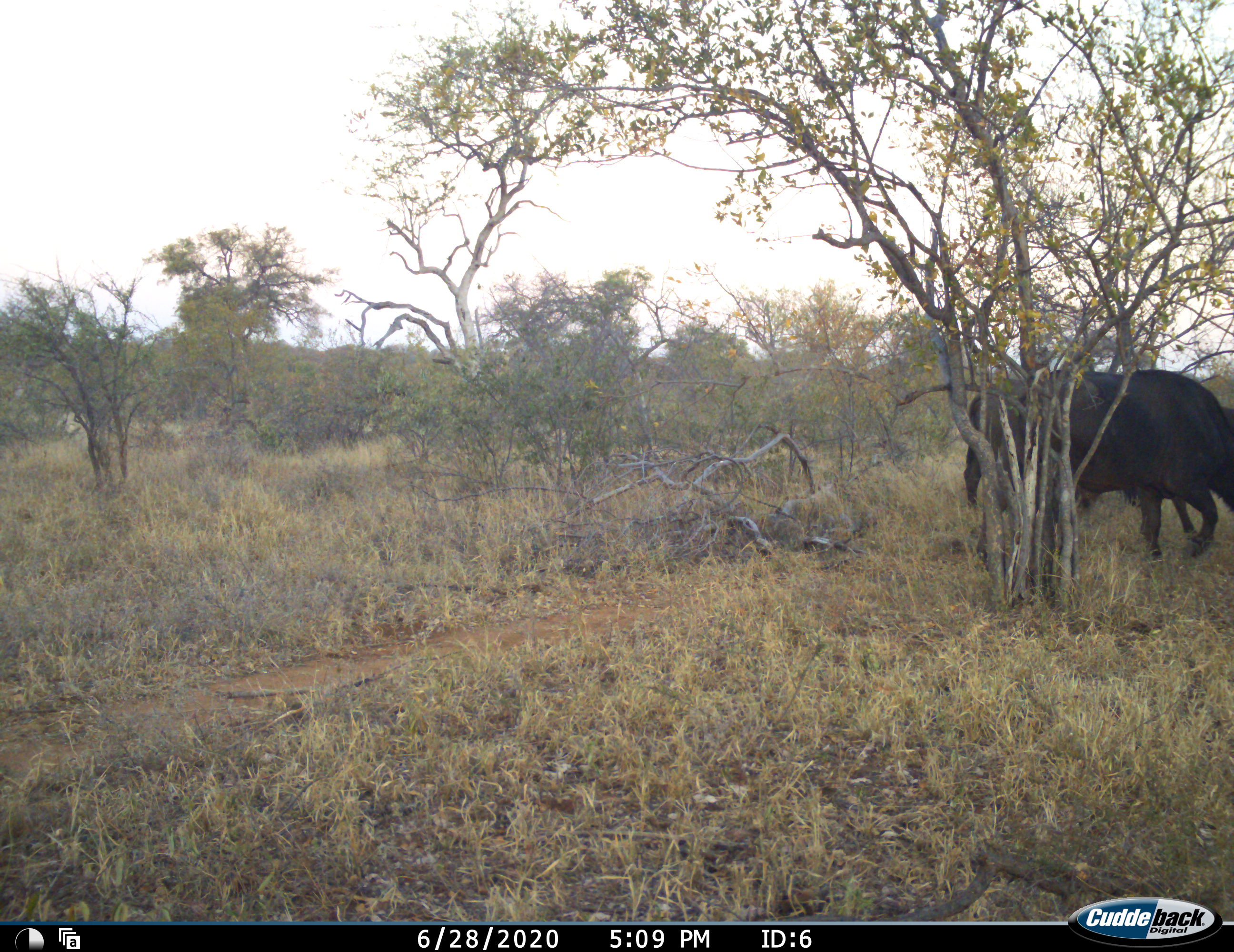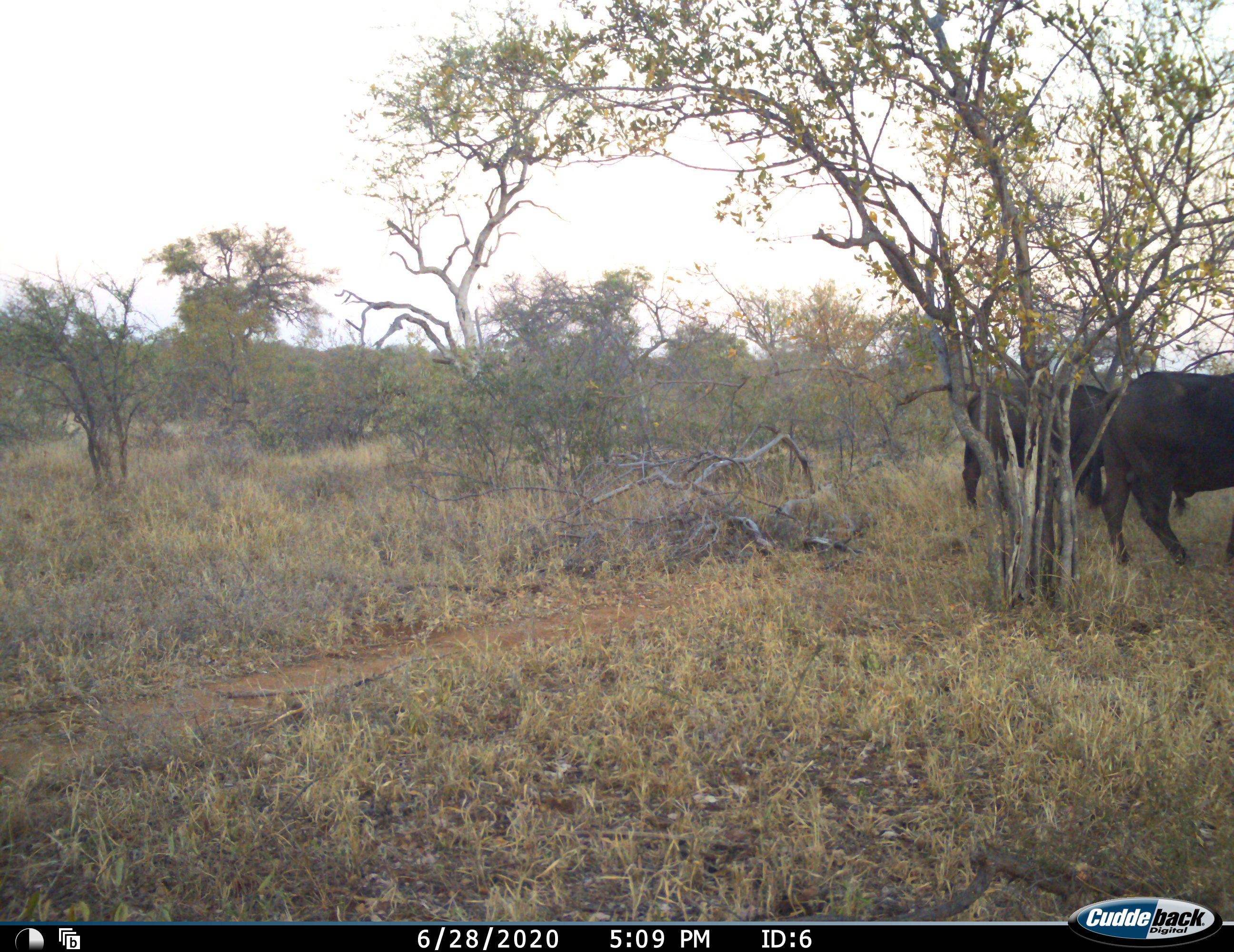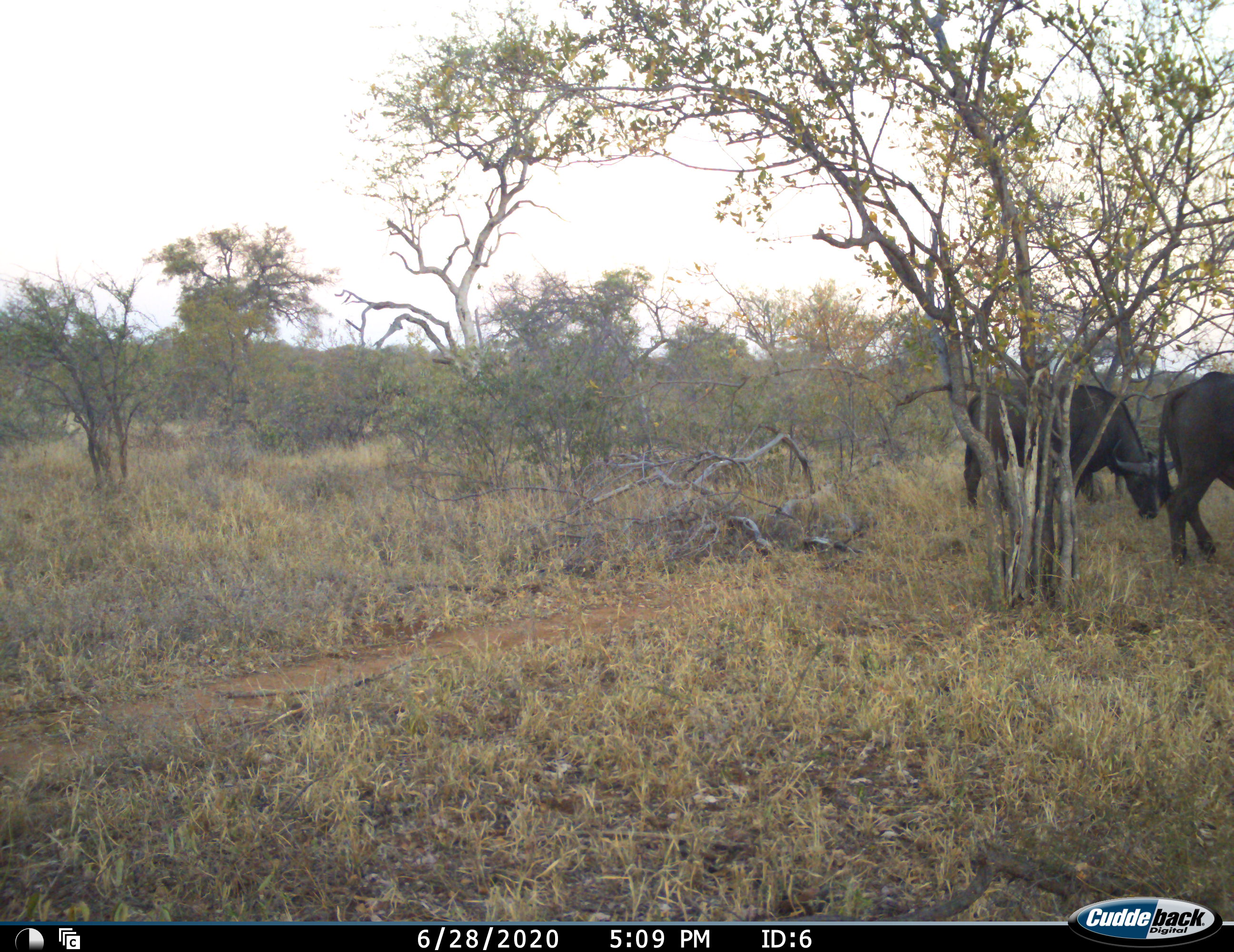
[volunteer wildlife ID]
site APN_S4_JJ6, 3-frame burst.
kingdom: Animalia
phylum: Chordata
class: Mammalia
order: Artiodactyla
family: Bovidae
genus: Syncerus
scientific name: Syncerus caffer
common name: african buffalo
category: buffalo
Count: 2.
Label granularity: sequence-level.